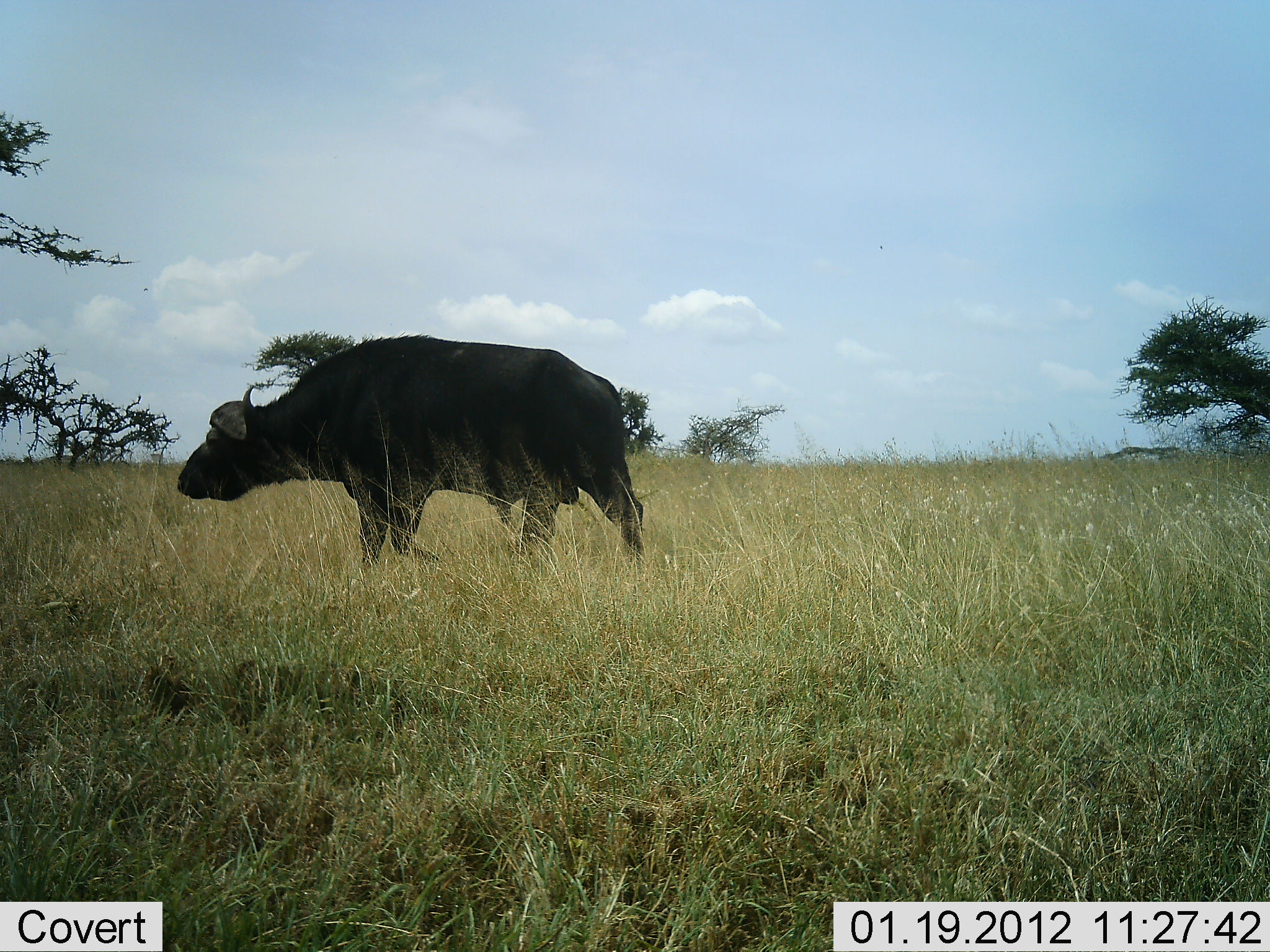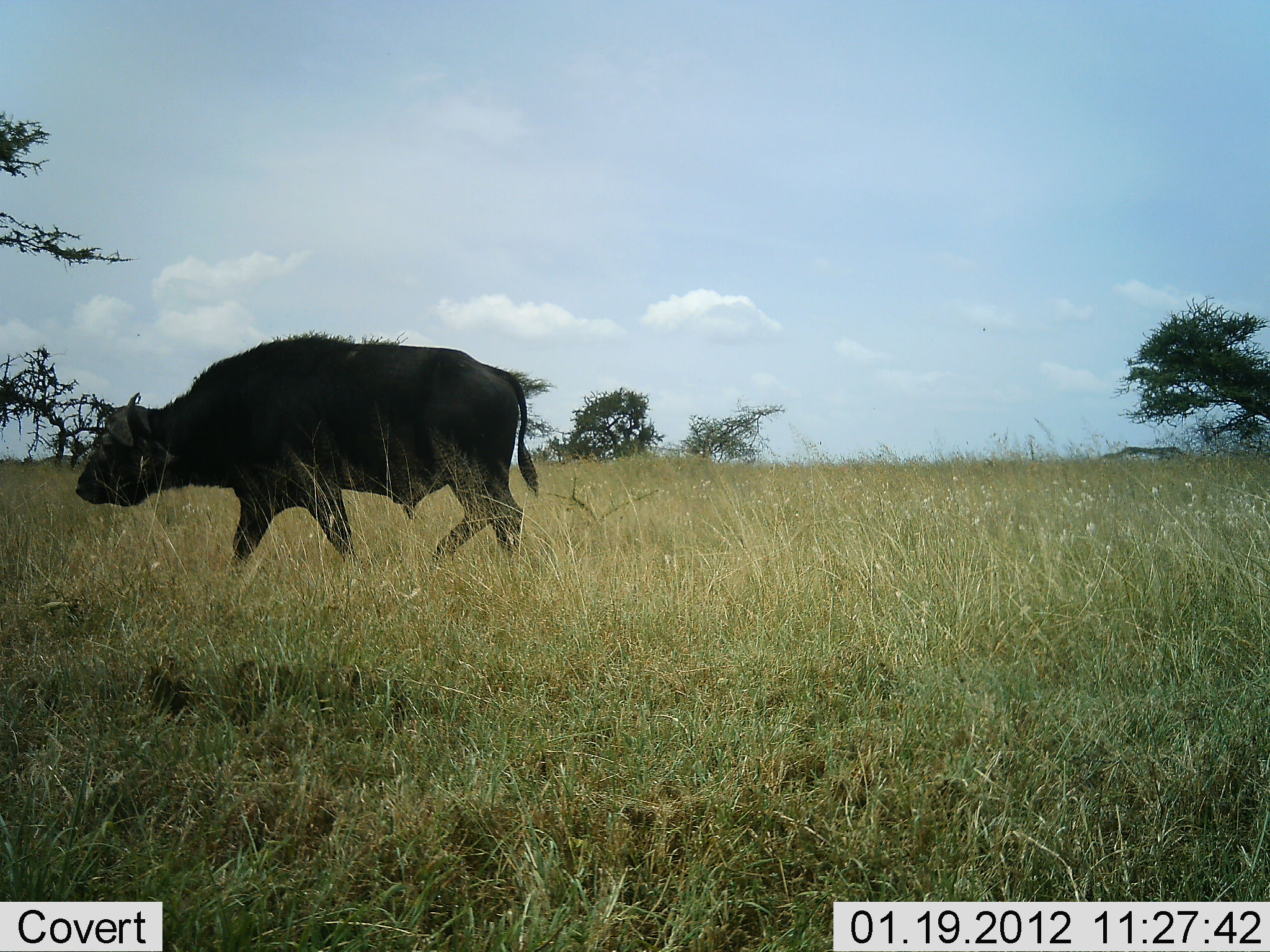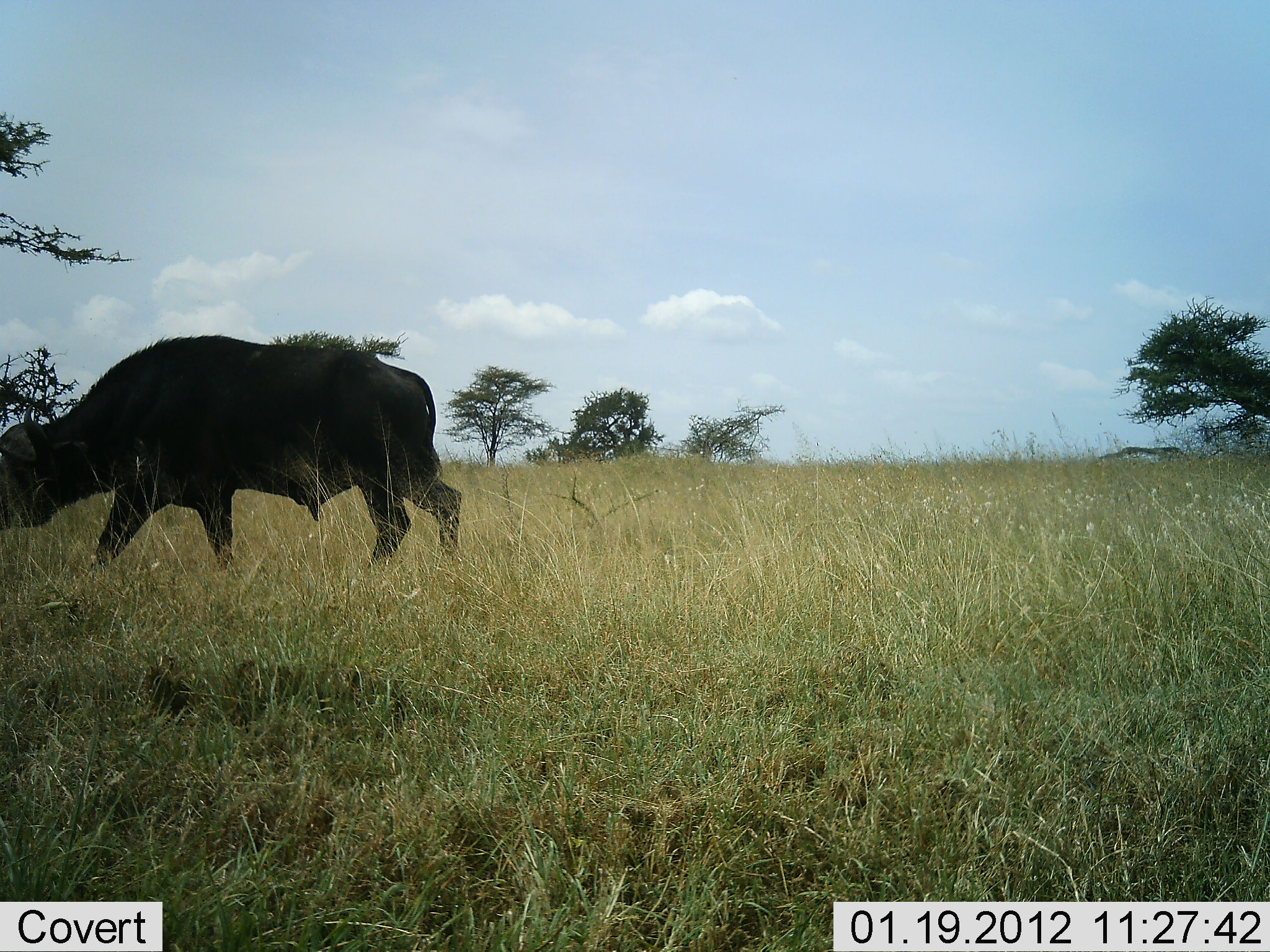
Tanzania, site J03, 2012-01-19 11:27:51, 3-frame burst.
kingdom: Animalia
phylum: Chordata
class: Mammalia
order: Artiodactyla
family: Bovidae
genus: Syncerus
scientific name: Syncerus caffer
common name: cape buffalo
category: buffalo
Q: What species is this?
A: Buffalo (cape buffalo) (Syncerus caffer).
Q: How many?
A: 1.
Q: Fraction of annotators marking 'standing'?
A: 0%.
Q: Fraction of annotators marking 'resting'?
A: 0%.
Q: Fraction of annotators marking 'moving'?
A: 100%.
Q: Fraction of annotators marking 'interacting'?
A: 0%.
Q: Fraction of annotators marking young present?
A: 0%.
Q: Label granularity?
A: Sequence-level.